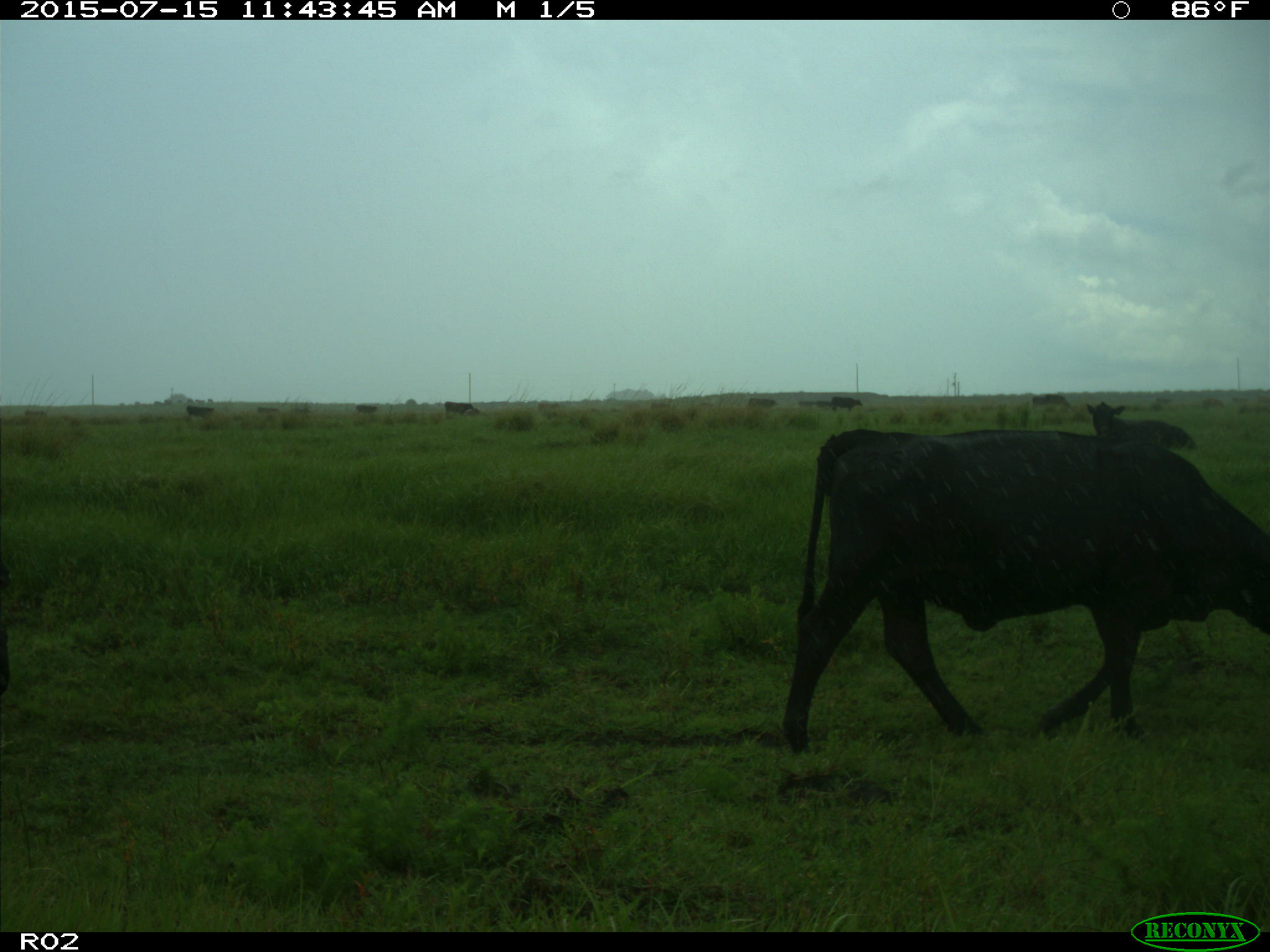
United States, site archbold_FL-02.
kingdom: Animalia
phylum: Chordata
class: Mammalia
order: Artiodactyla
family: Bovidae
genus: Bos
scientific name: Bos taurus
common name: domestic cow